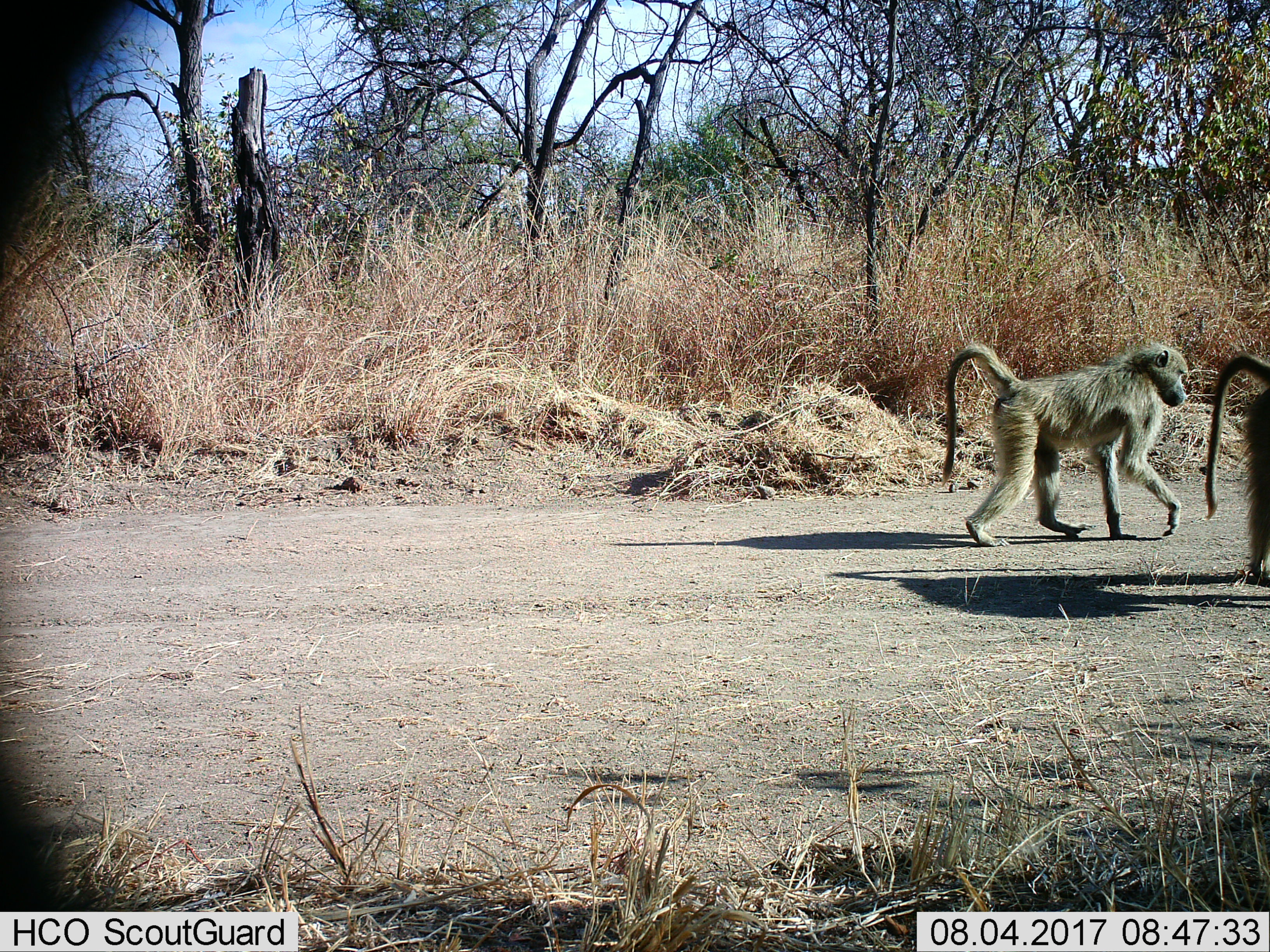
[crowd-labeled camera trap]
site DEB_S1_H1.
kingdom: Animalia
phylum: Chordata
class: Mammalia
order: Primates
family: Cercopithecidae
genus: Papio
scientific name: Papio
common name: baboon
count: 2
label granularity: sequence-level